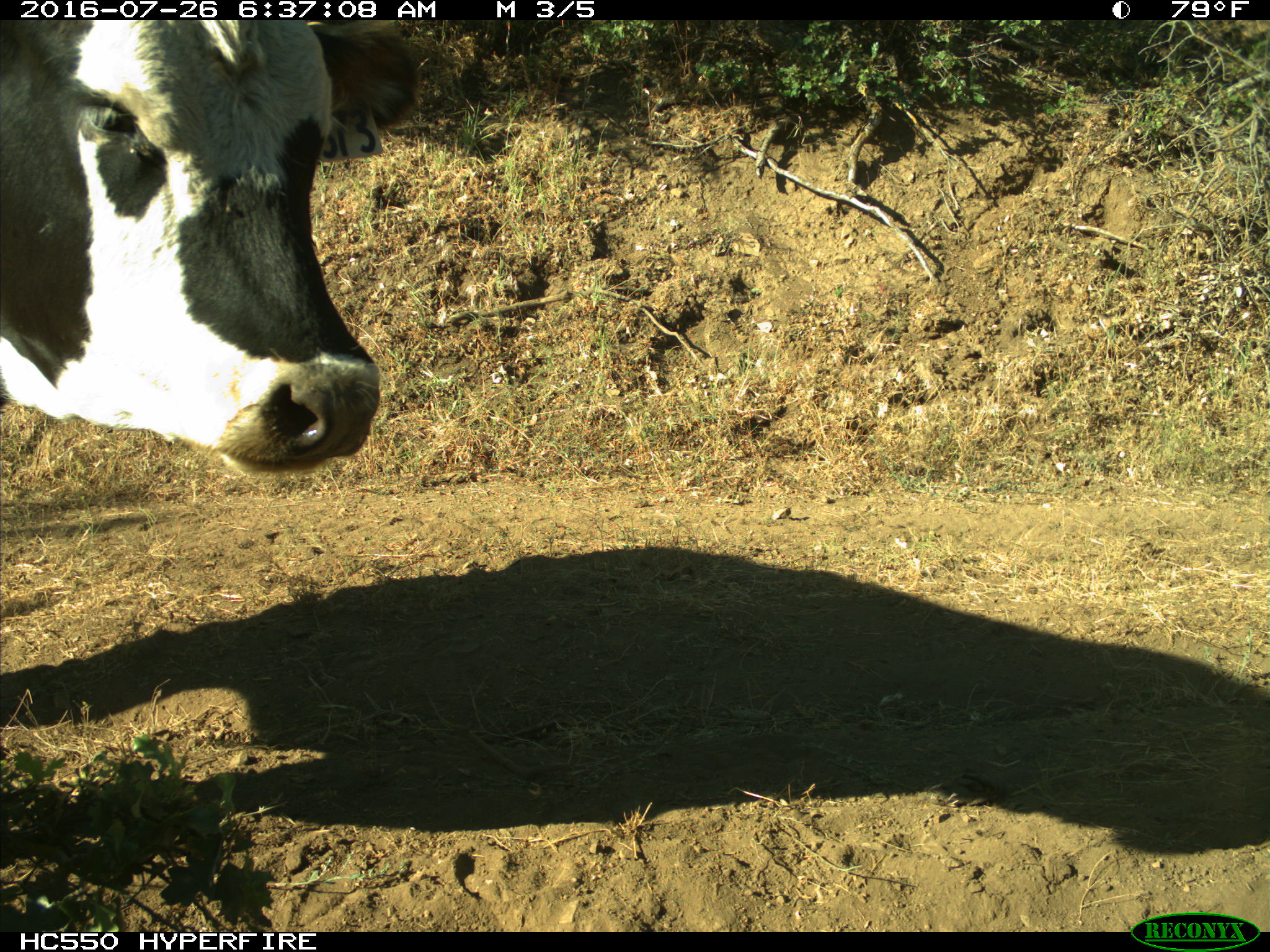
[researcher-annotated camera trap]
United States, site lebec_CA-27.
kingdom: Animalia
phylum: Chordata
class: Mammalia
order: Artiodactyla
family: Bovidae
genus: Bos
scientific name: Bos taurus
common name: domestic cow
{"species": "Bos taurus (domestic cow)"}